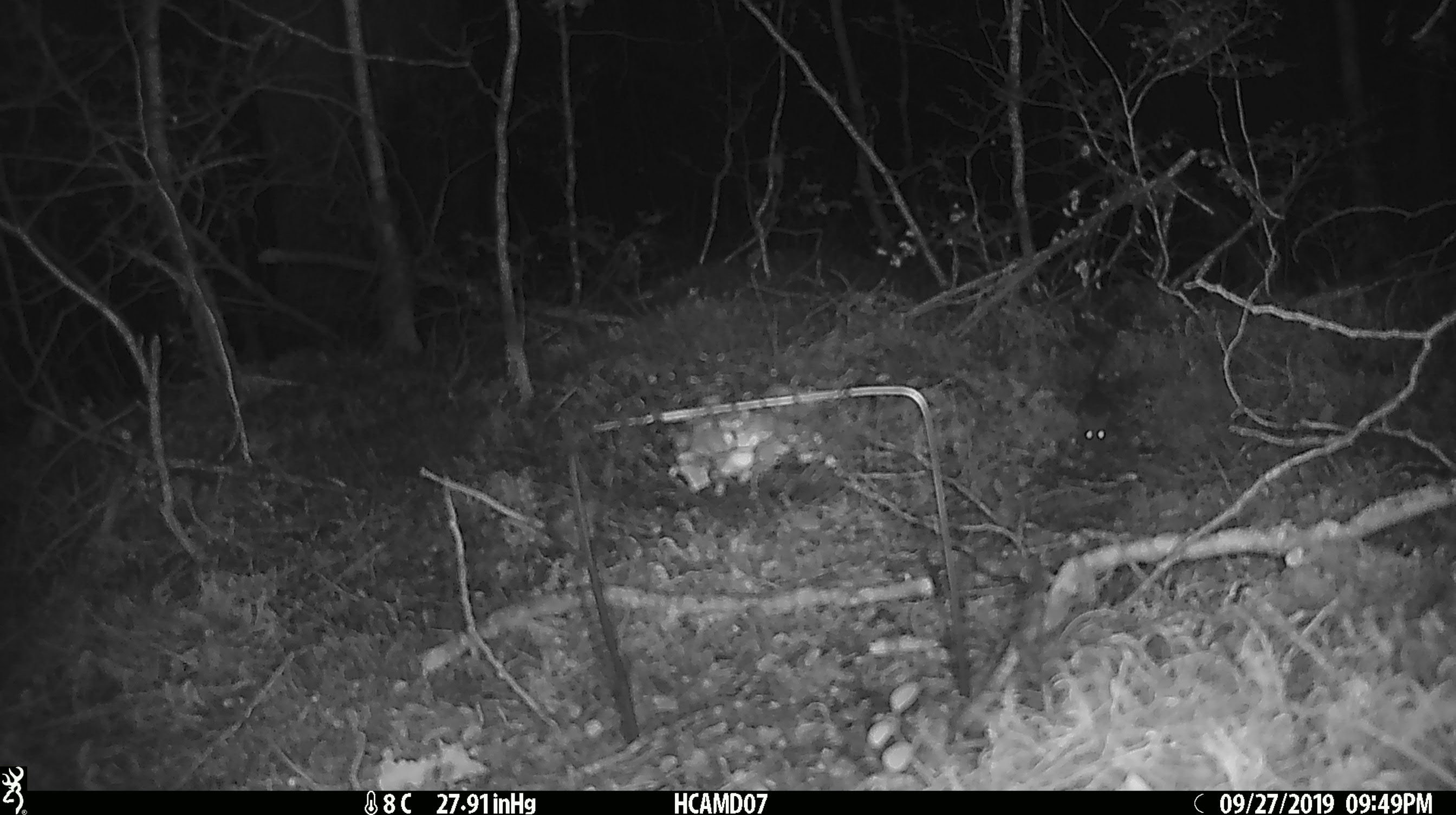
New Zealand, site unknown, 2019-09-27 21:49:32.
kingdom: Animalia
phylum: Chordata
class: Mammalia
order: Rodentia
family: Muridae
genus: Mus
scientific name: Mus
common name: mouse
Mouse (Mus).